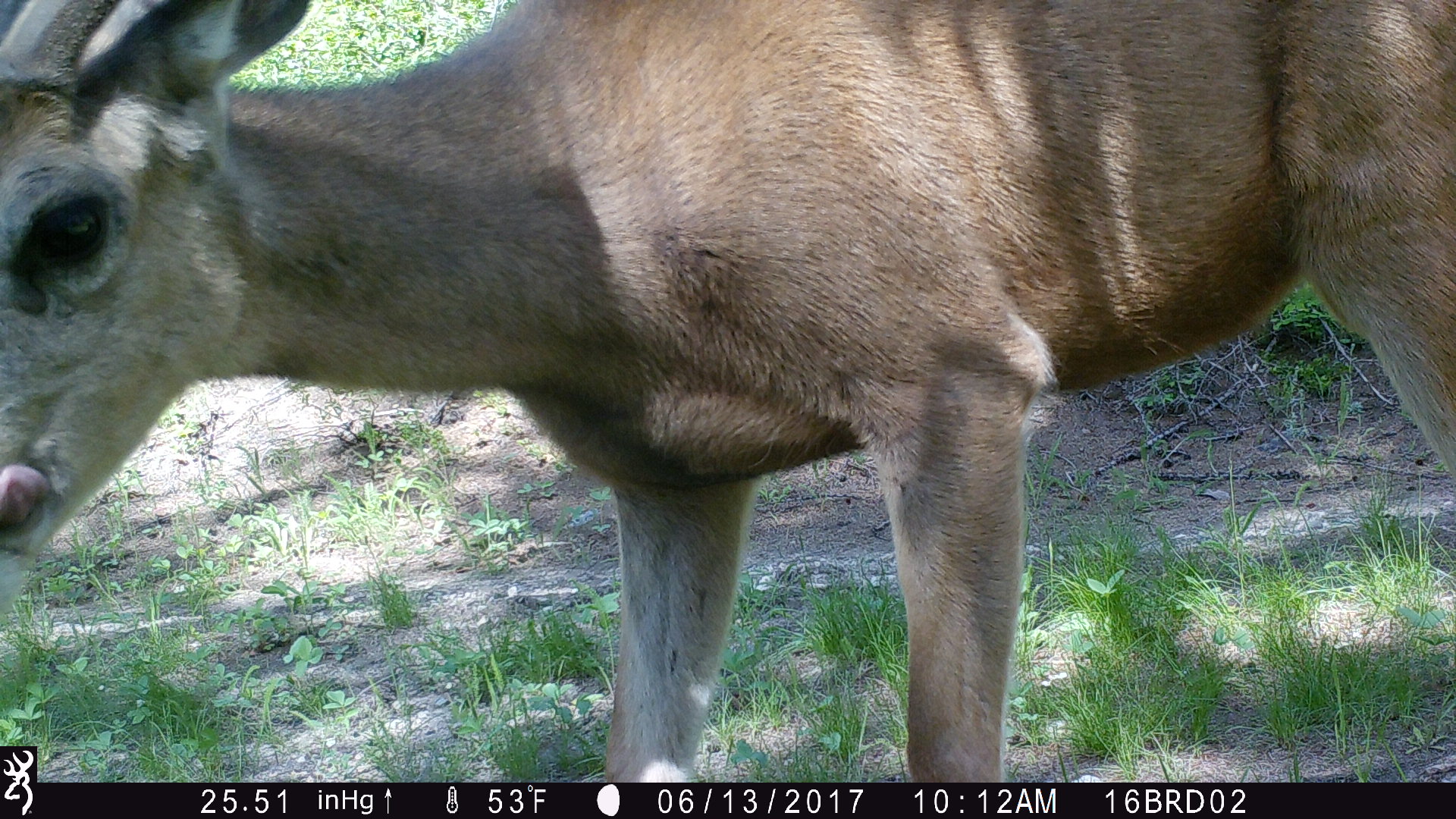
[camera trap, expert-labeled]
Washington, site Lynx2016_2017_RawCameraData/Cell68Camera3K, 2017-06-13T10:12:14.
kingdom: Animalia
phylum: Chordata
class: Mammalia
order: Artiodactyla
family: Cervidae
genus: Odocoileus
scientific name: Odocoileus hemionus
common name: mule deer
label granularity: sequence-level